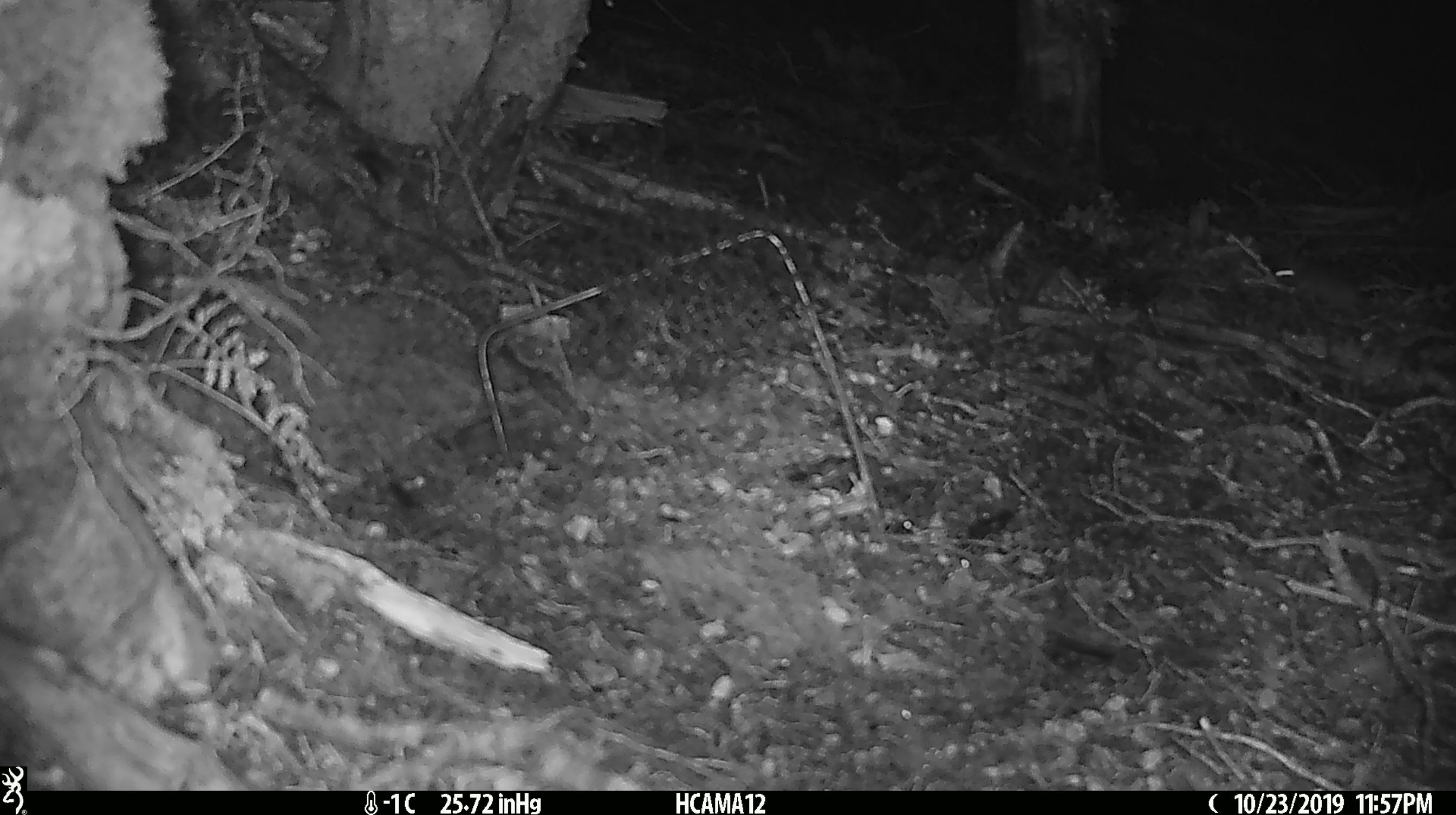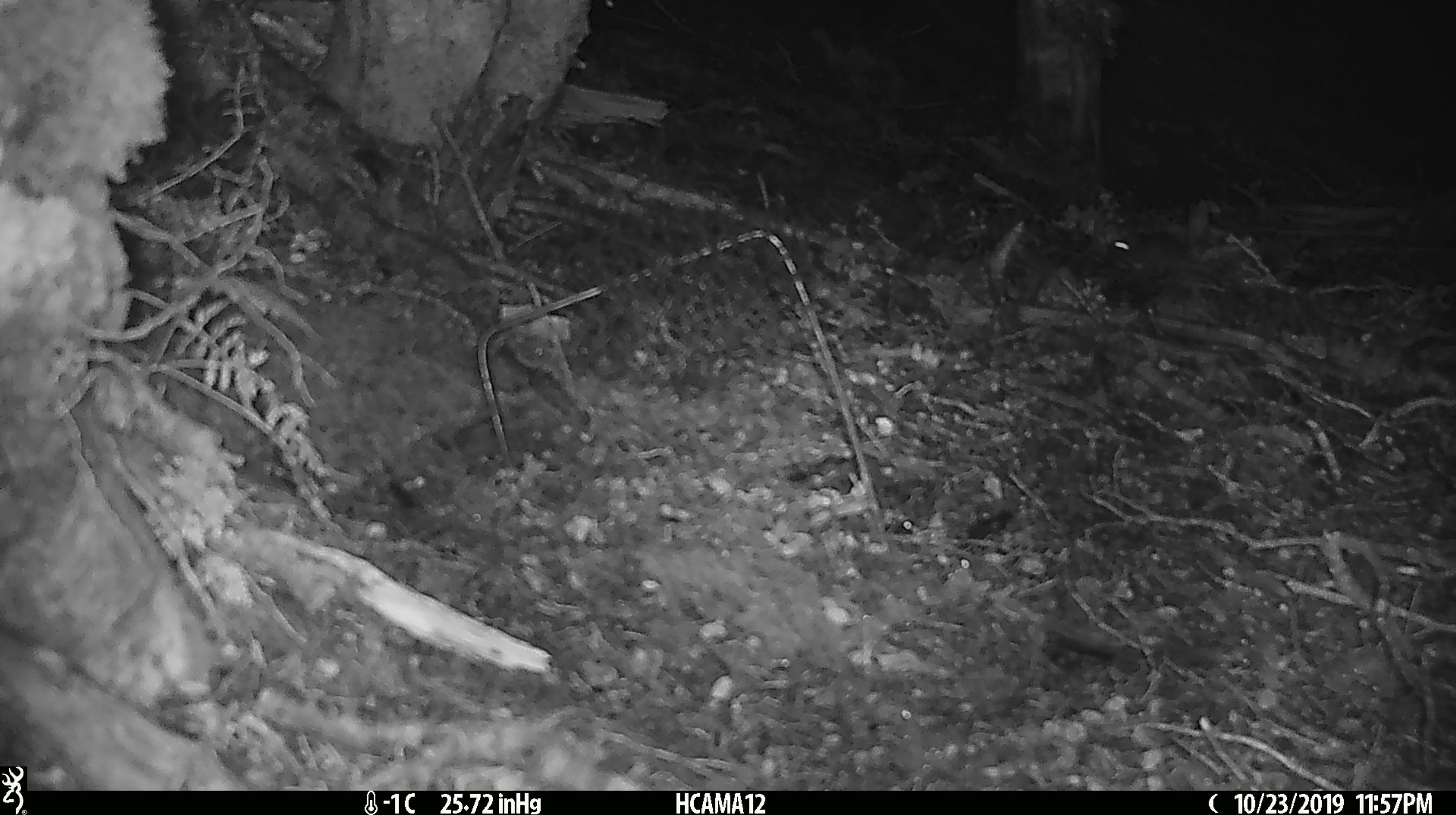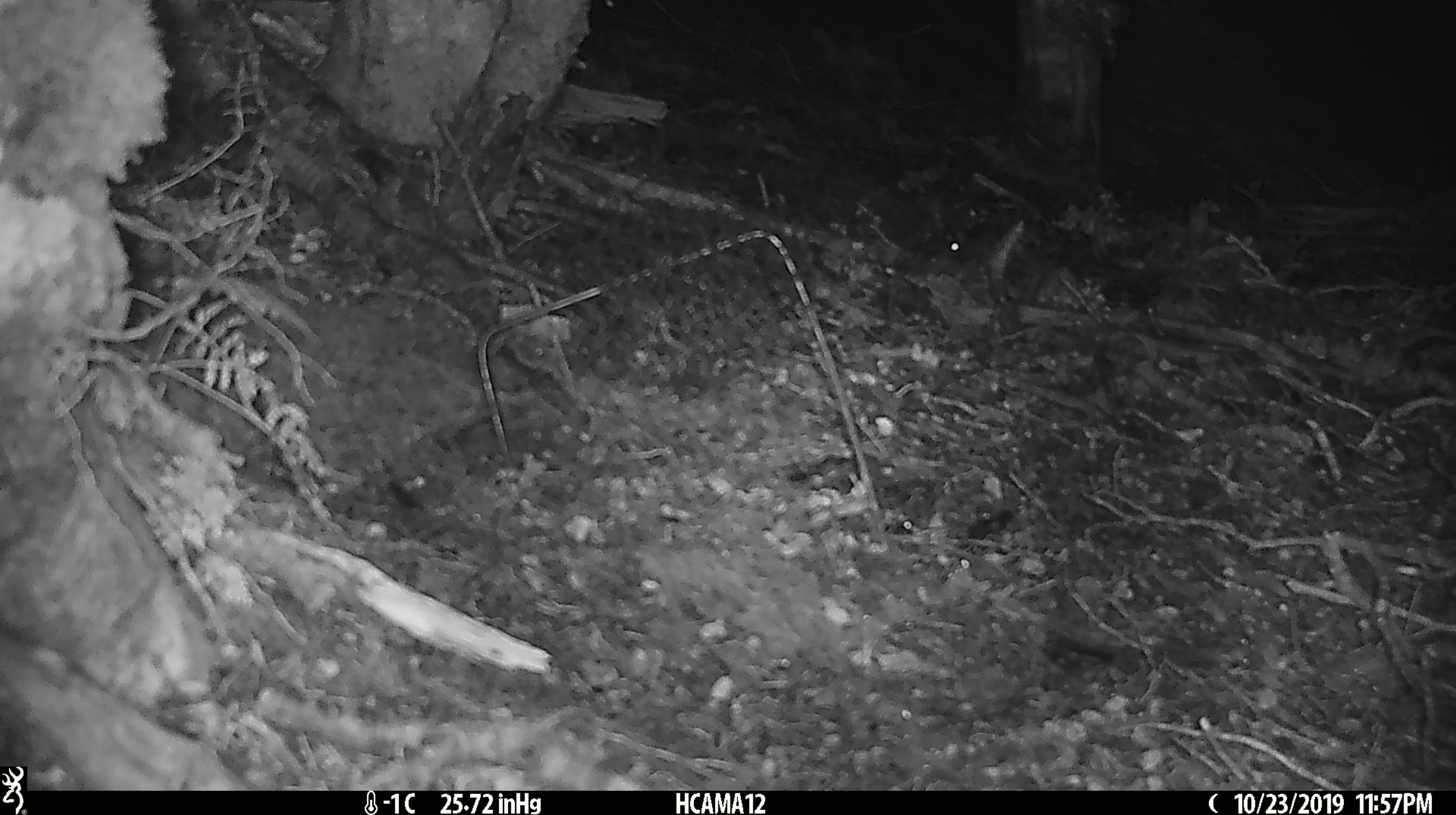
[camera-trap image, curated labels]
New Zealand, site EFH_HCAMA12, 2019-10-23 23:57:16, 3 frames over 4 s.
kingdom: Animalia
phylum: Chordata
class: Mammalia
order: Rodentia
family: Muridae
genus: Mus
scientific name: Mus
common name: mouse